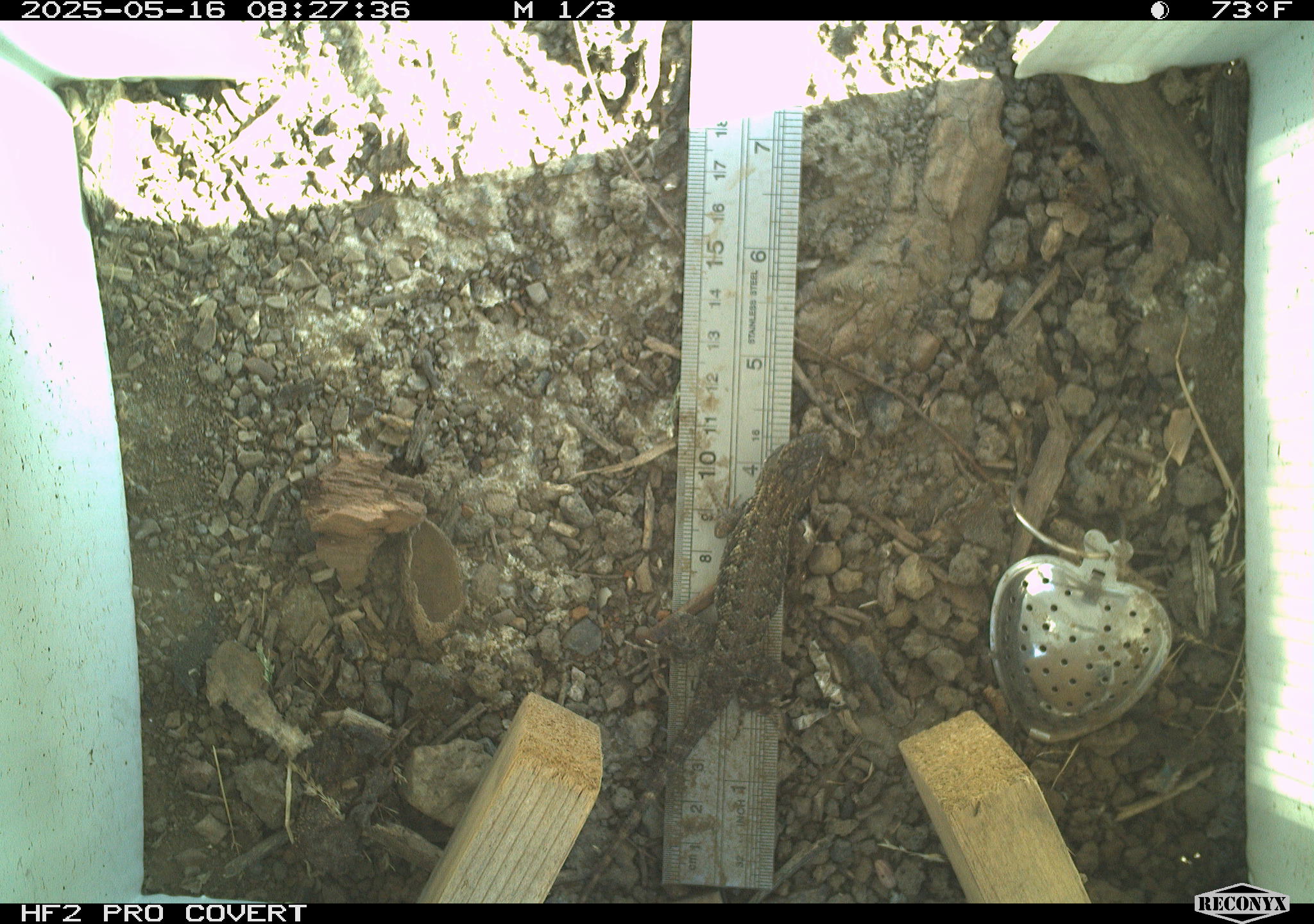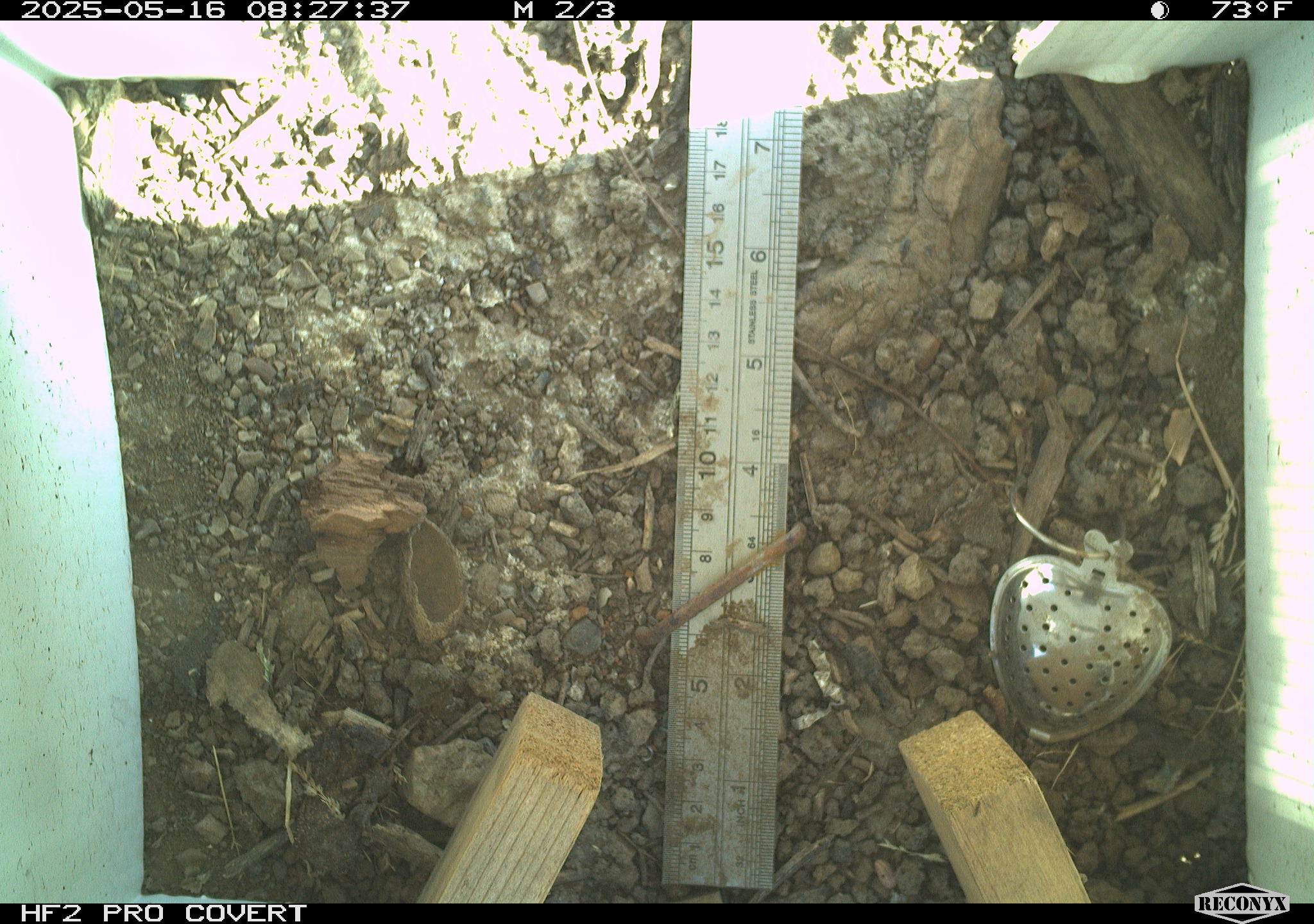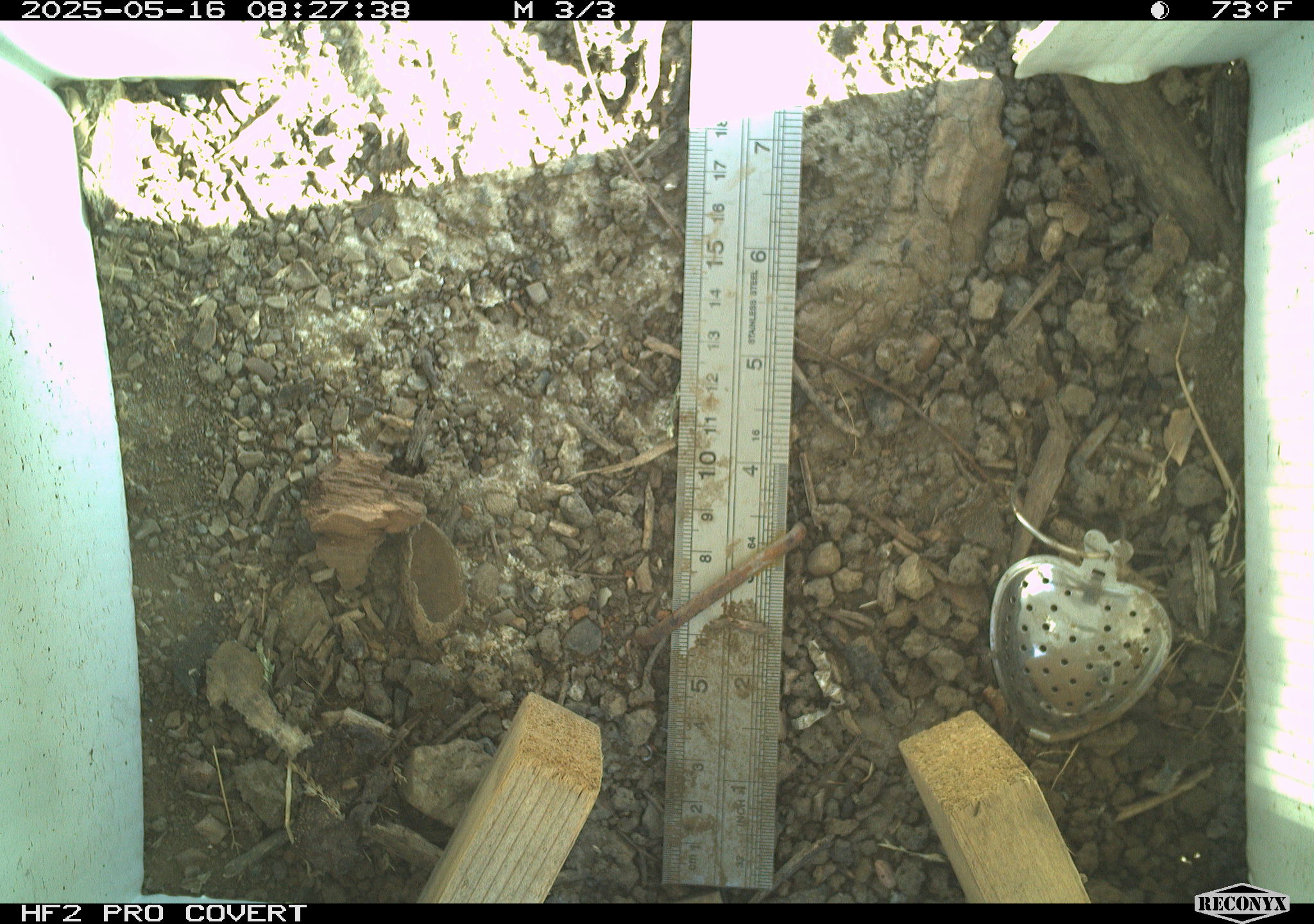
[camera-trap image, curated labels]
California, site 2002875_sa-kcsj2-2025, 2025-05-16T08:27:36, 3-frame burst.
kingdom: Animalia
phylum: Chordata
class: Reptilia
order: Squamata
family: Phrynosomatidae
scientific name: Phrynosomatidae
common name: north american spiny lizards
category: sceloporus/uta species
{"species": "sceloporus/uta species (north american spiny lizards) (Phrynosomatidae)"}